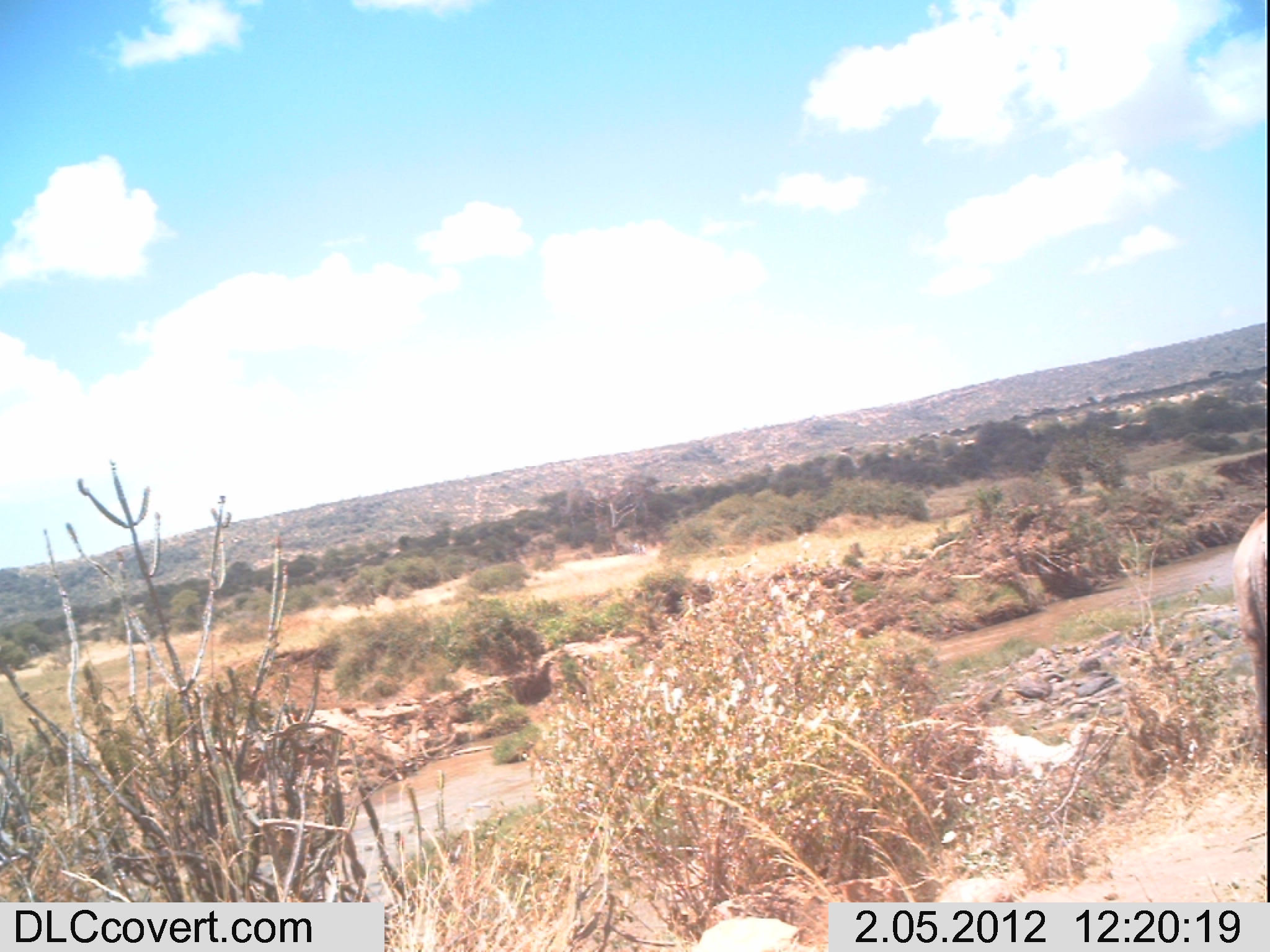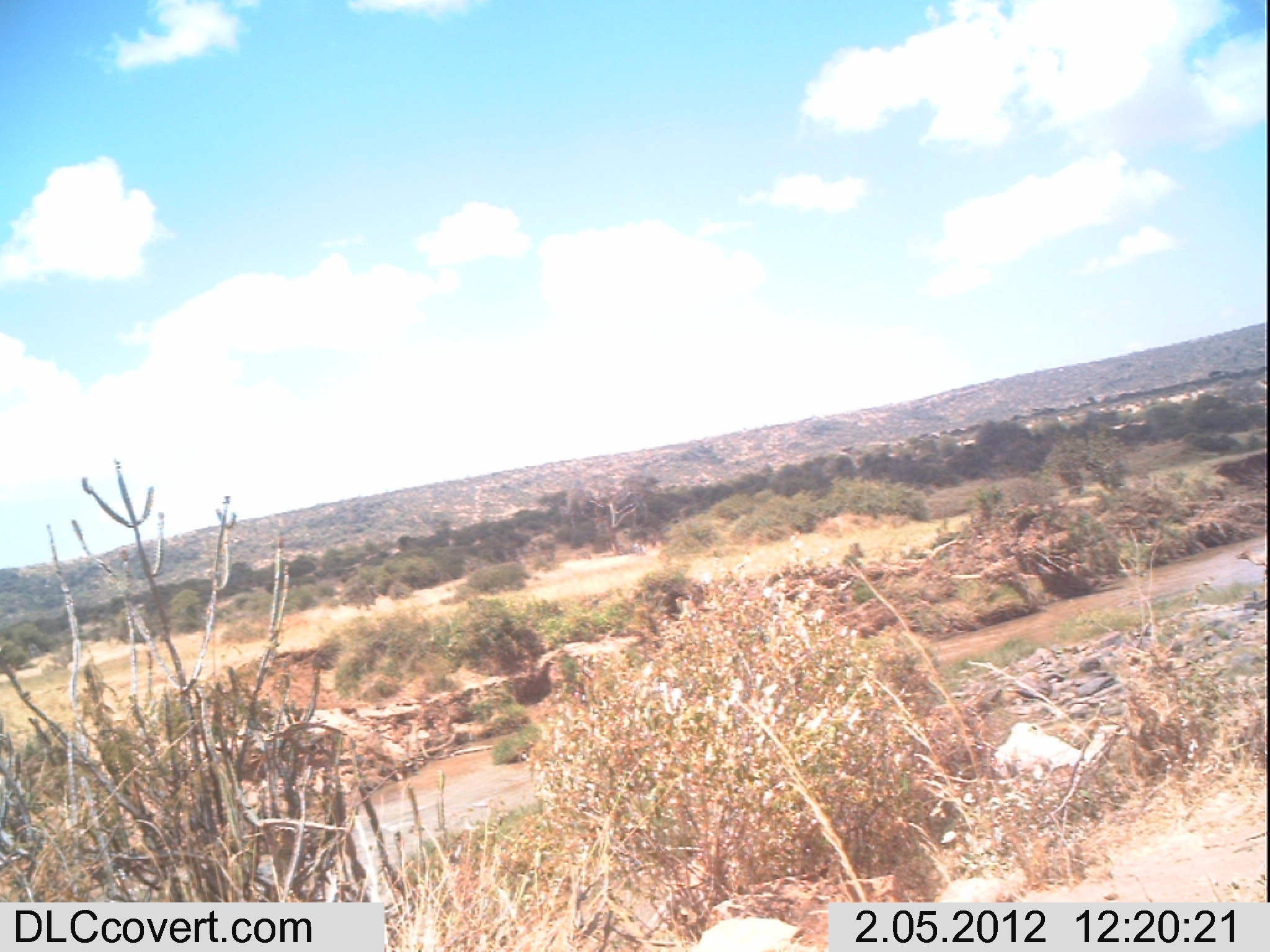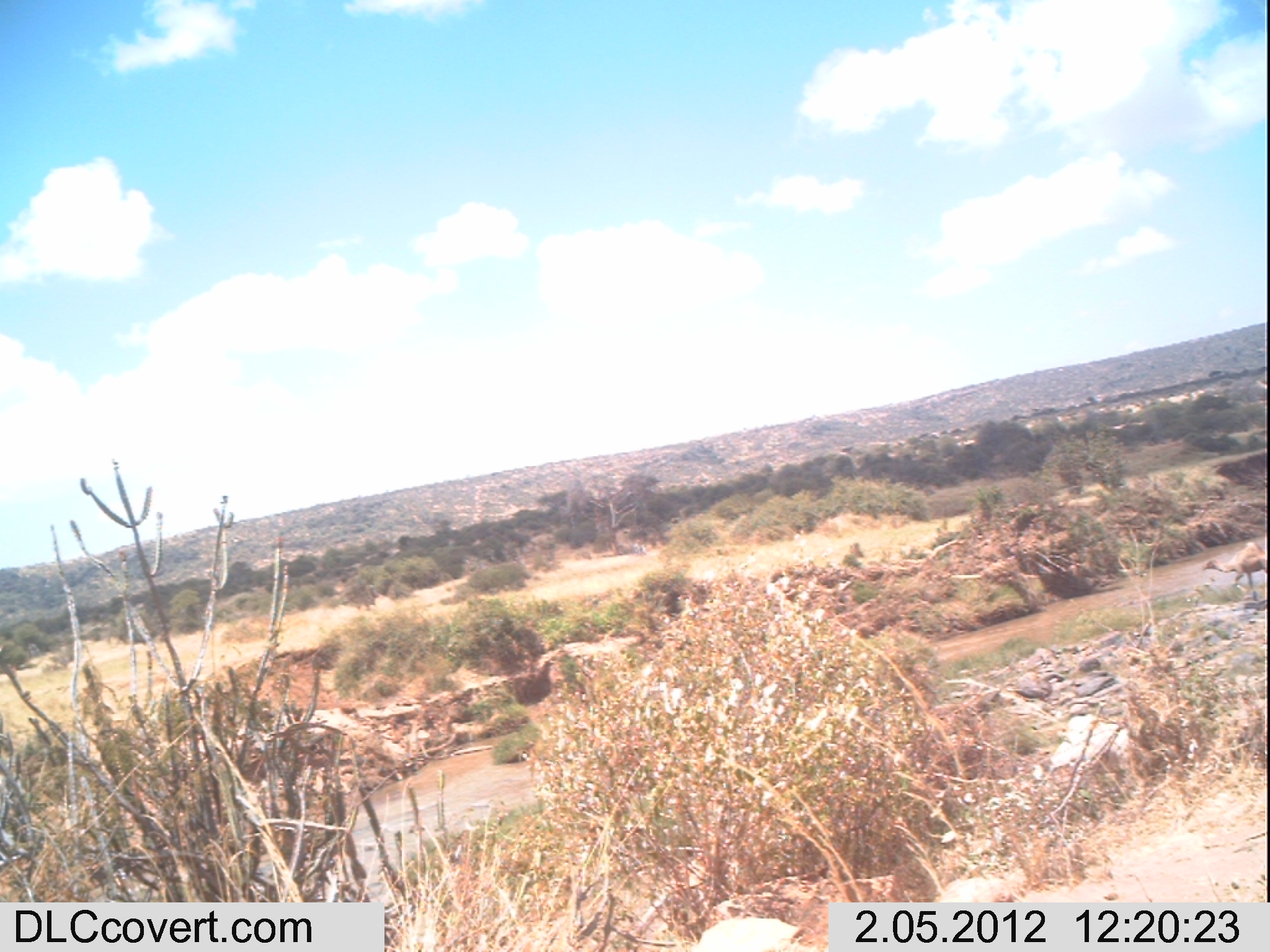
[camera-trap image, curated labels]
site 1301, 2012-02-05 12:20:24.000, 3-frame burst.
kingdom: Animalia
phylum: Chordata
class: Mammalia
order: Artiodactyla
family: Camelidae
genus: Camelus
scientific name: Camelus dromedarius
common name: dromedary camel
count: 2